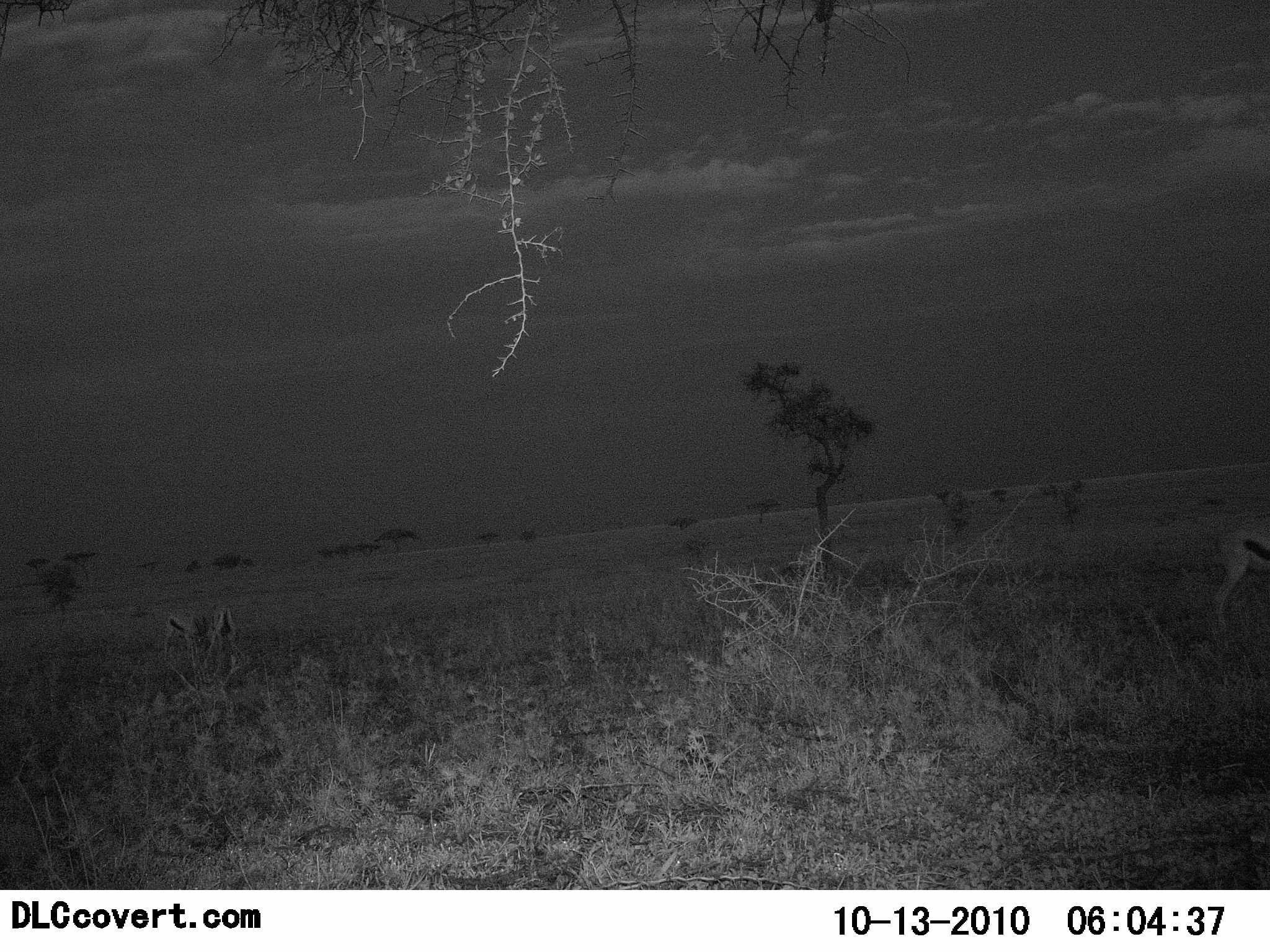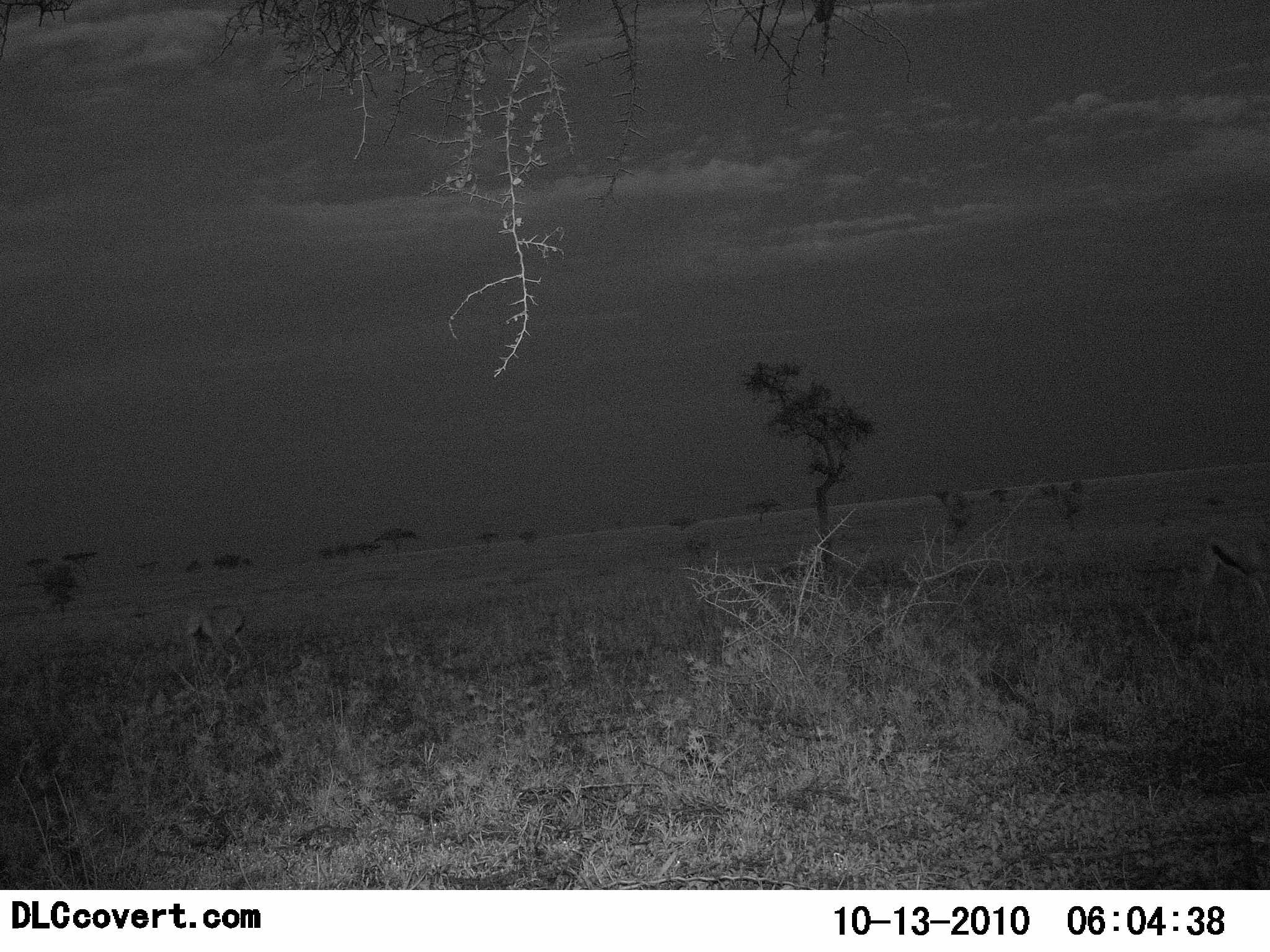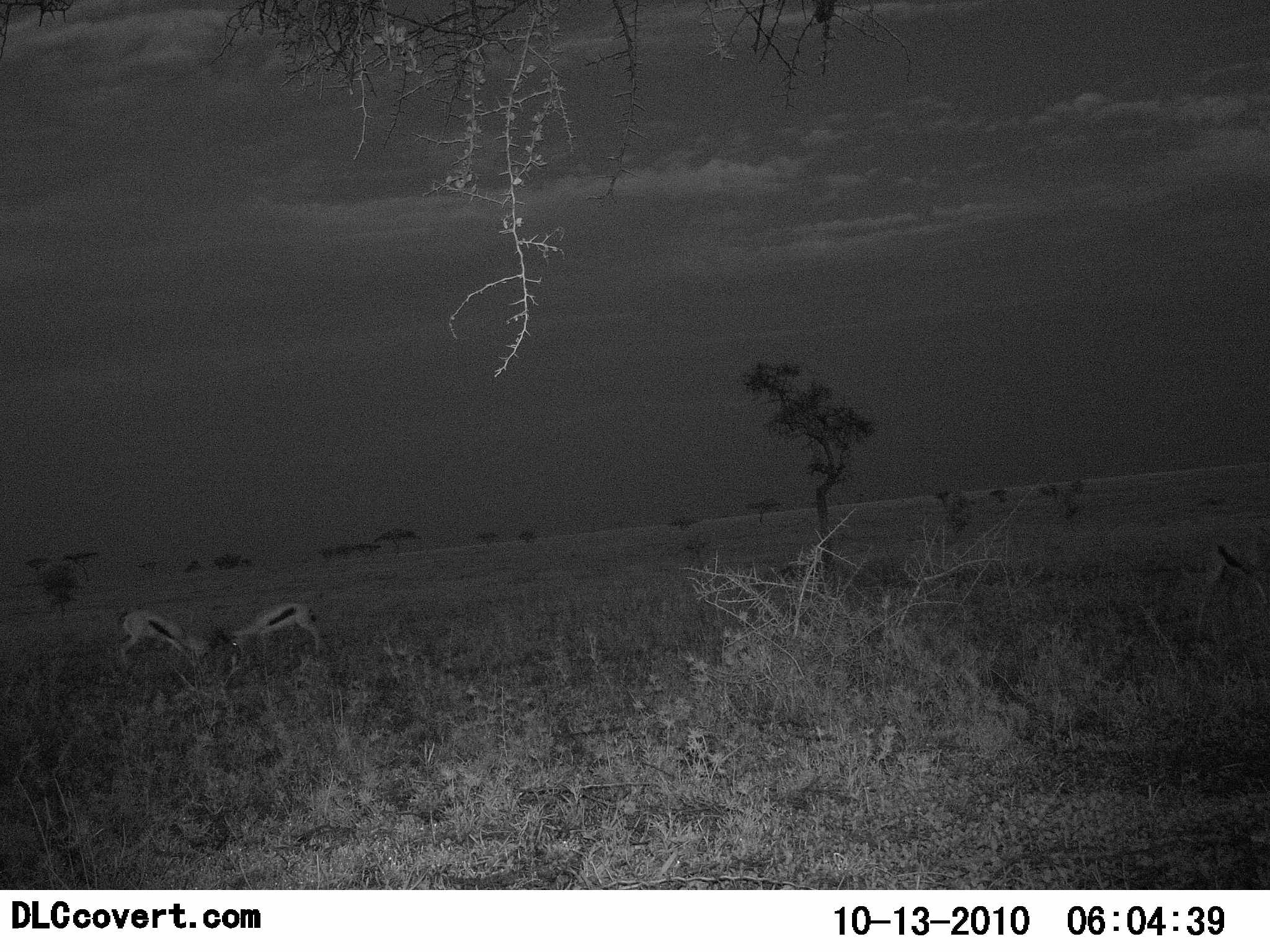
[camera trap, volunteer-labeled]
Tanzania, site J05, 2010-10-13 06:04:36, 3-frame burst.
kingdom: Animalia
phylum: Chordata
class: Mammalia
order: Artiodactyla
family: Bovidae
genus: Eudorcas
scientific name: Eudorcas thomsonii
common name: thomson's gazelle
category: gazellethomsons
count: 3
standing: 32%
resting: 0%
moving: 42%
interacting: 68%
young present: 0%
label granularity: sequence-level